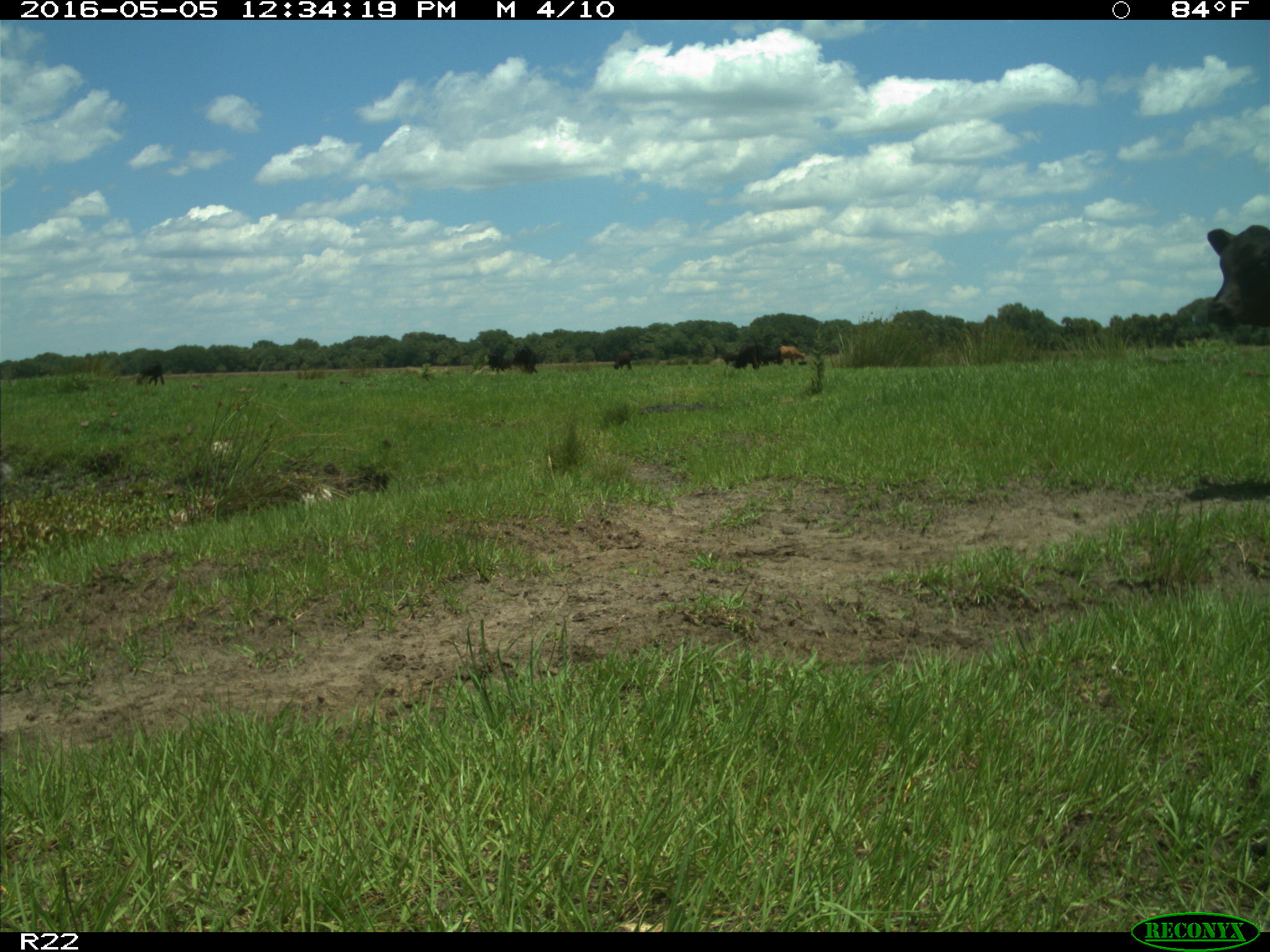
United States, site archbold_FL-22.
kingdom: Animalia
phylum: Chordata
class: Mammalia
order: Artiodactyla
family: Bovidae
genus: Bos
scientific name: Bos taurus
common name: domestic cow